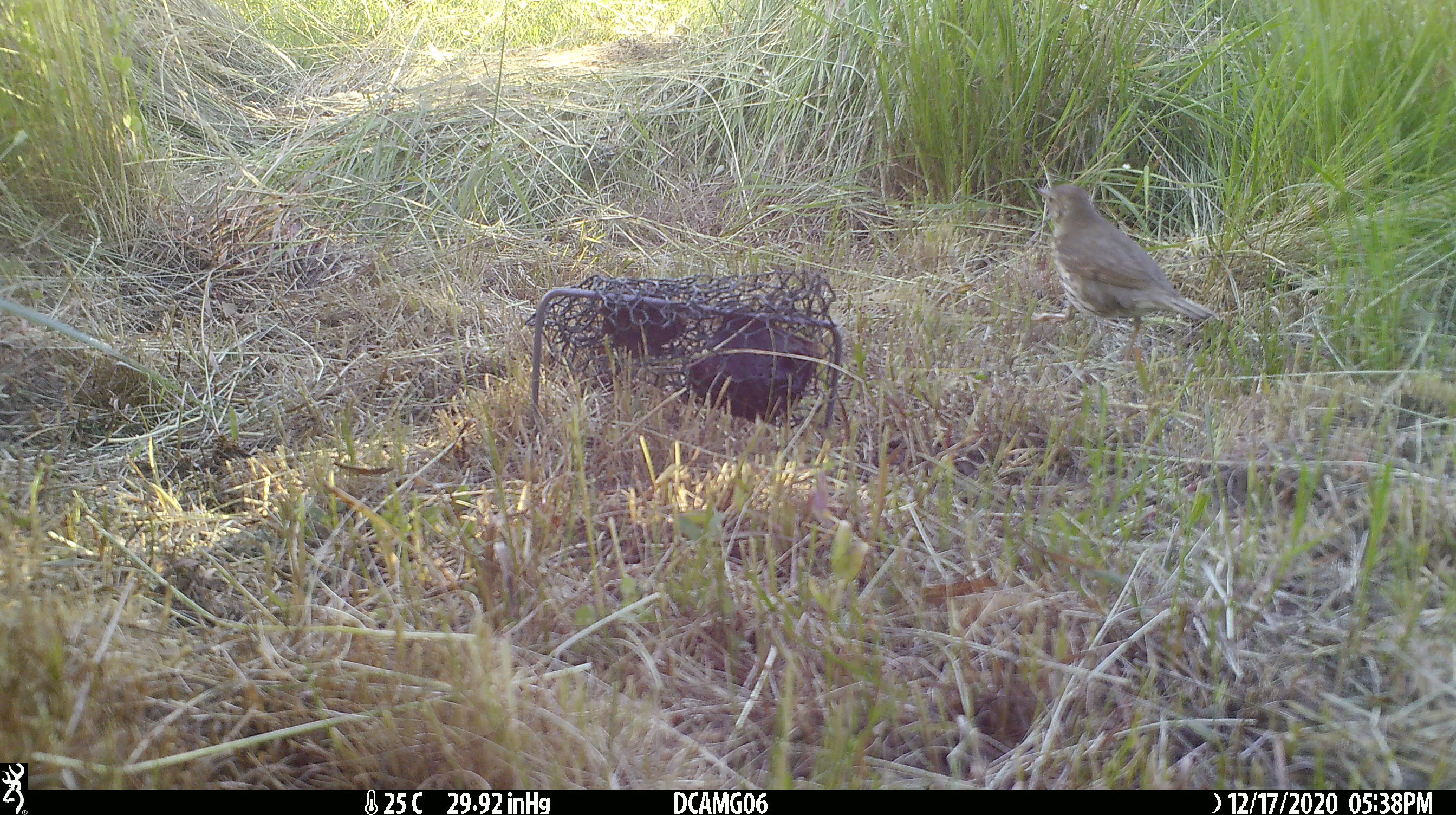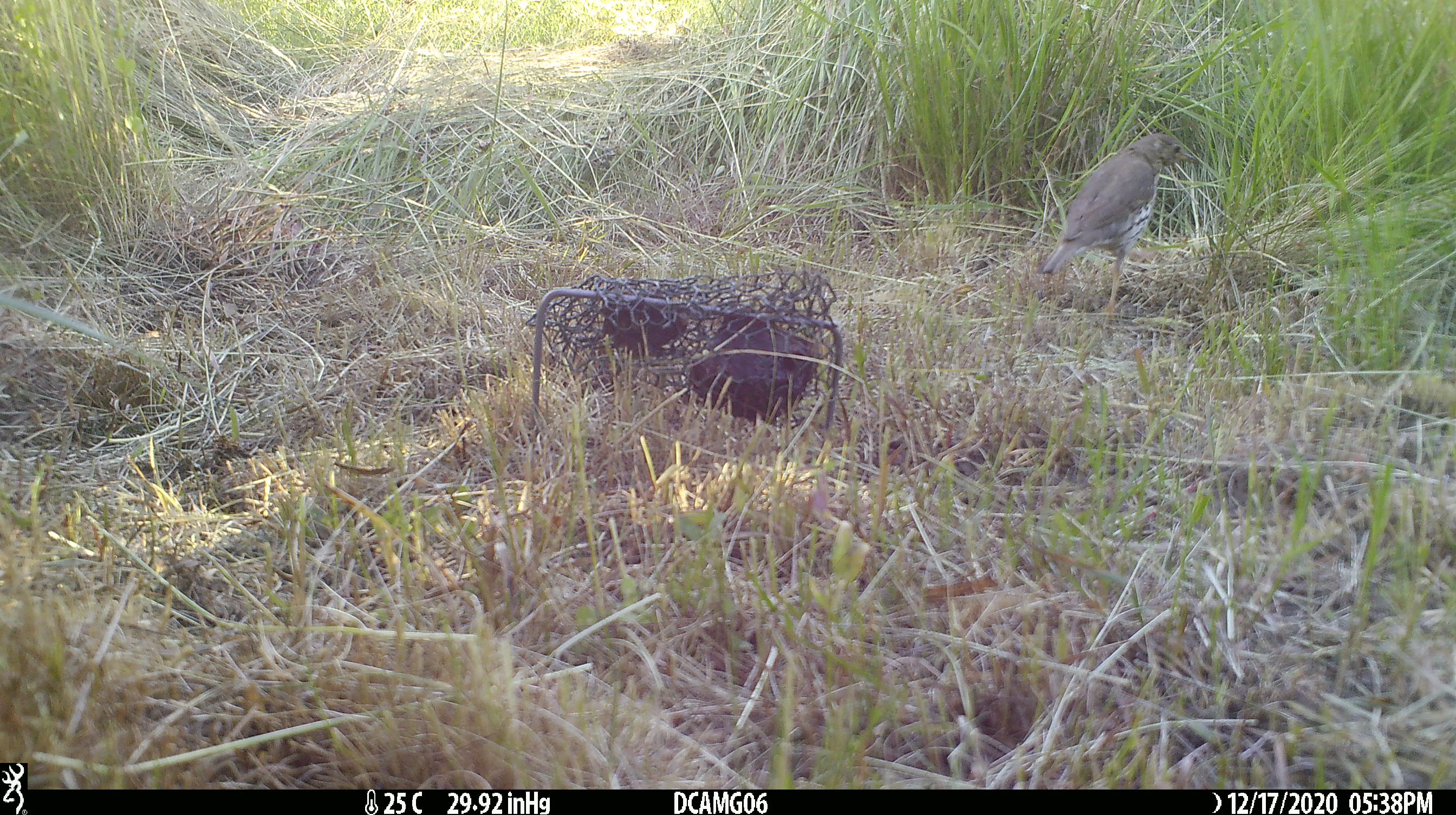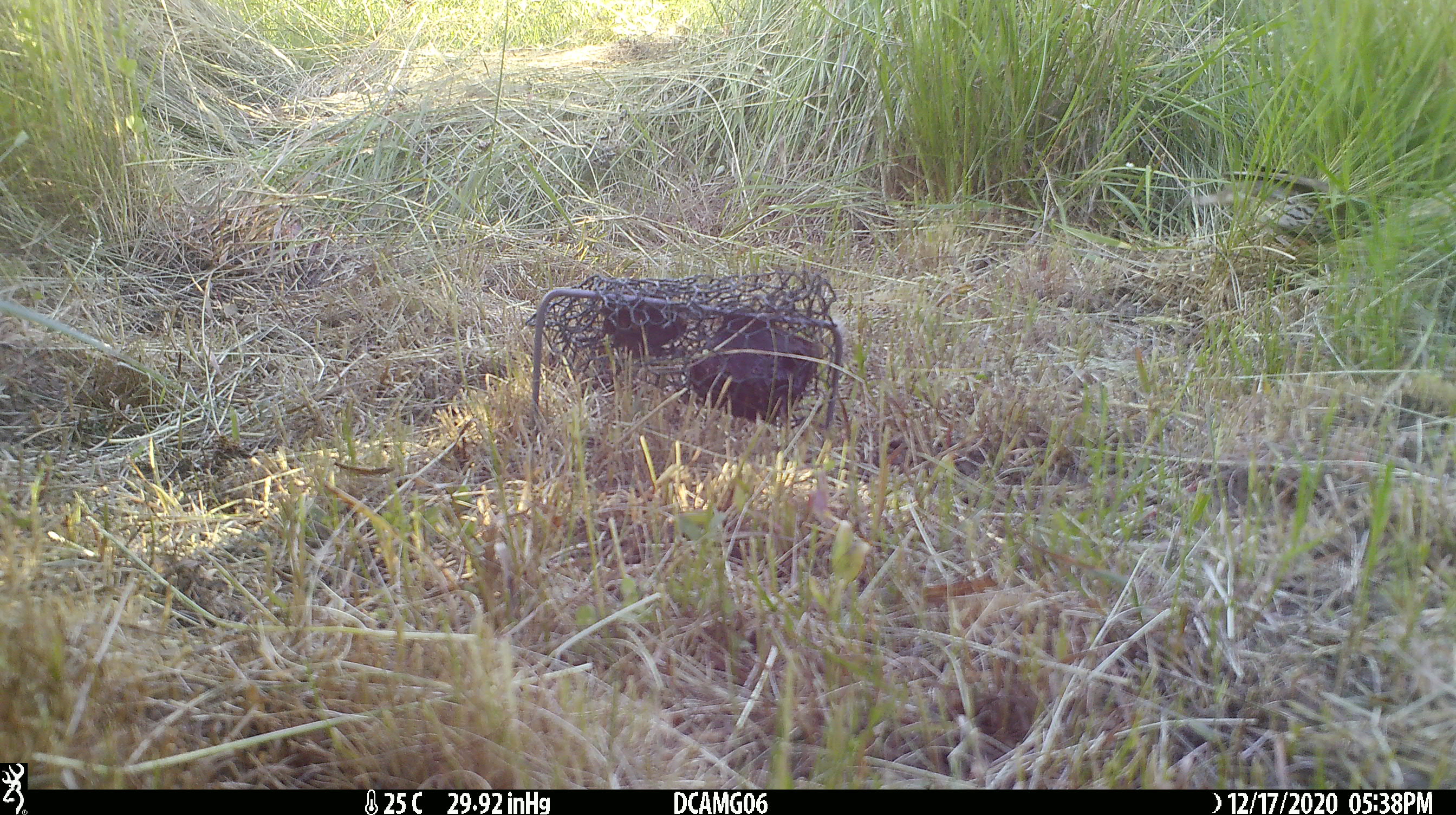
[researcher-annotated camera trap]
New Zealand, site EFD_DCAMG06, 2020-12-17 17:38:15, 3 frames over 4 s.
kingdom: Animalia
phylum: Chordata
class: Aves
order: Passeriformes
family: Turdidae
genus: Turdus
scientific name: Turdus philomelos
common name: song thrush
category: thrush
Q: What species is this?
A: Thrush (song thrush) (Turdus philomelos).